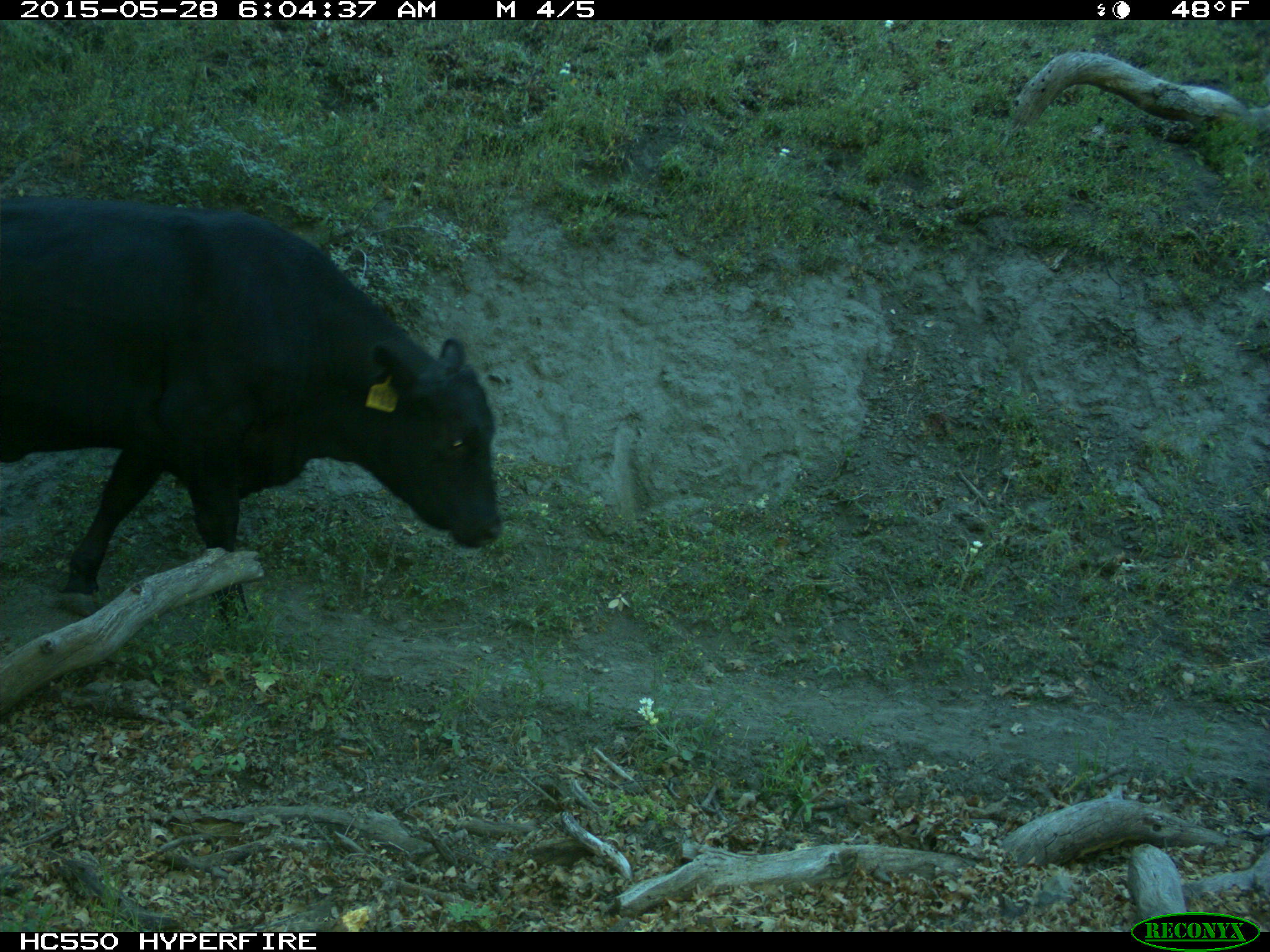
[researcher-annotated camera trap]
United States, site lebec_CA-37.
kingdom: Animalia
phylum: Chordata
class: Mammalia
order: Artiodactyla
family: Bovidae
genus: Bos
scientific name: Bos taurus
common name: domestic cow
Bos taurus (domestic cow).